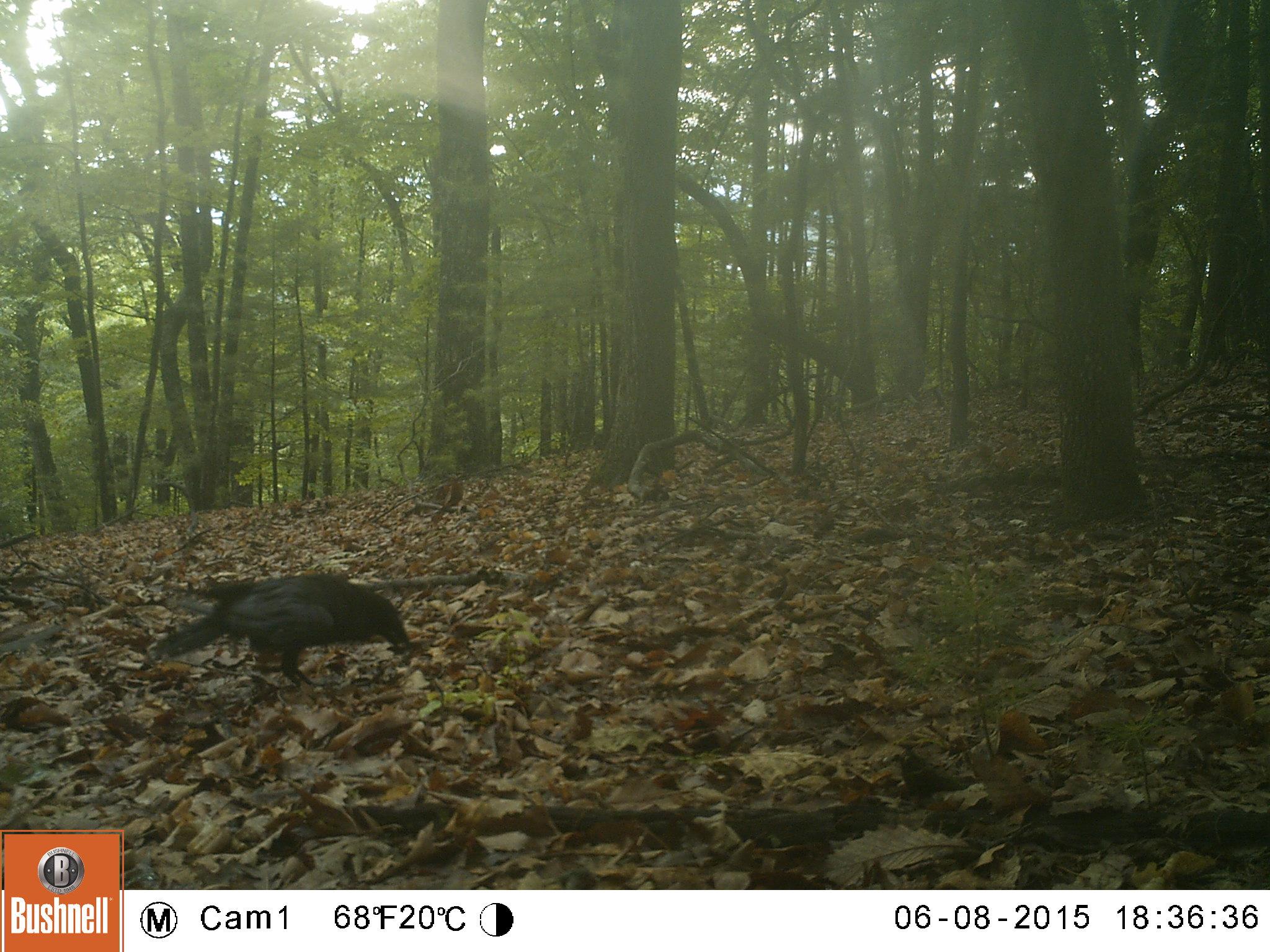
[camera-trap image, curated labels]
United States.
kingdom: Animalia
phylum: Chordata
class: Aves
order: Passeriformes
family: Corvidae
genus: Corvus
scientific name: Corvus brachyrhynchos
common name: american crow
American Crow (Corvus brachyrhynchos).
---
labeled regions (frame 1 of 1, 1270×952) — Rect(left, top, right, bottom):
American Crow: Rect(170, 572, 406, 691)